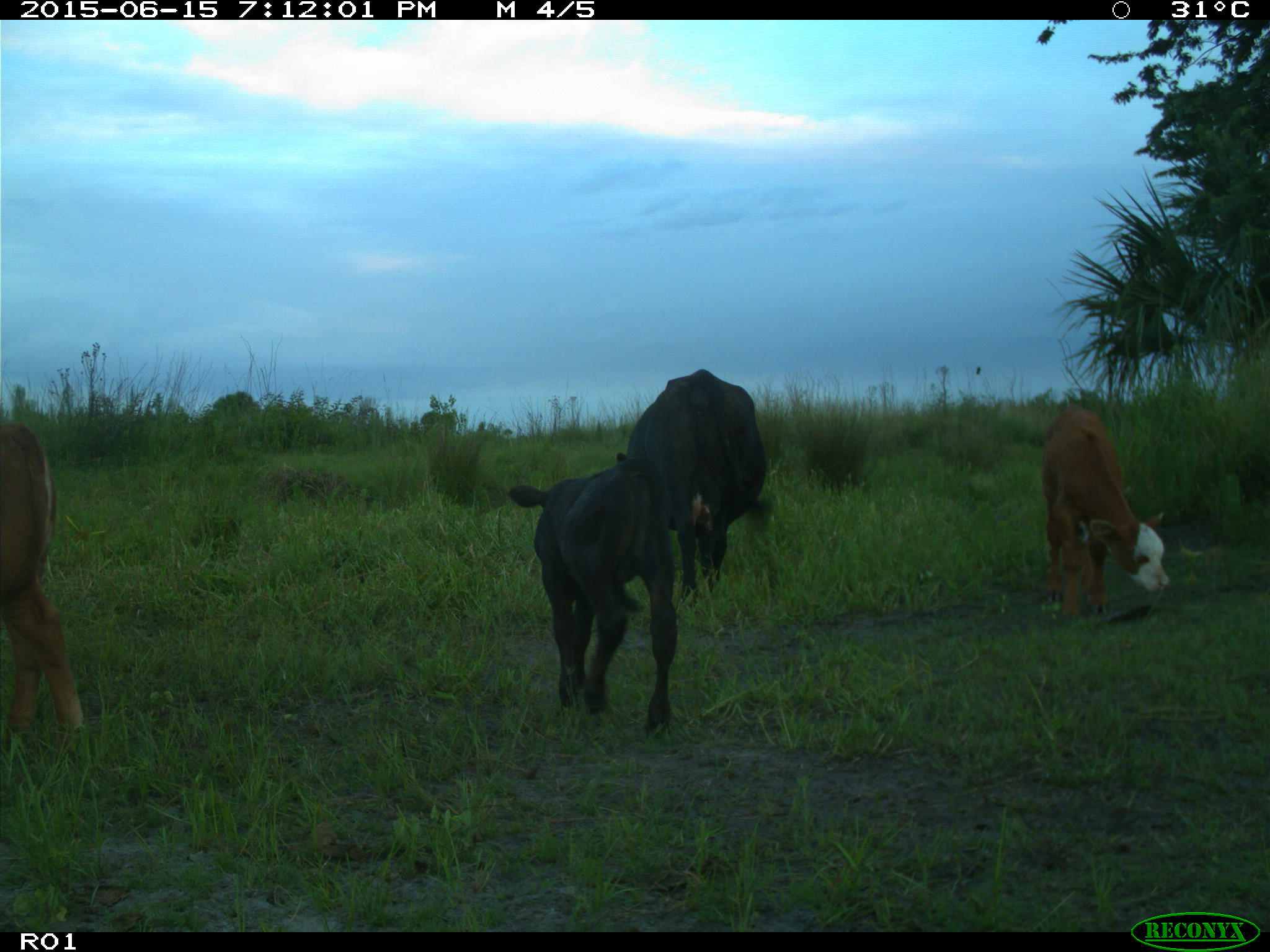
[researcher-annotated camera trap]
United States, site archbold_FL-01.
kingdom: Animalia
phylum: Chordata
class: Mammalia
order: Artiodactyla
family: Bovidae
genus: Bos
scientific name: Bos taurus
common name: domestic cow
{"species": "Bos taurus (domestic cow)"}